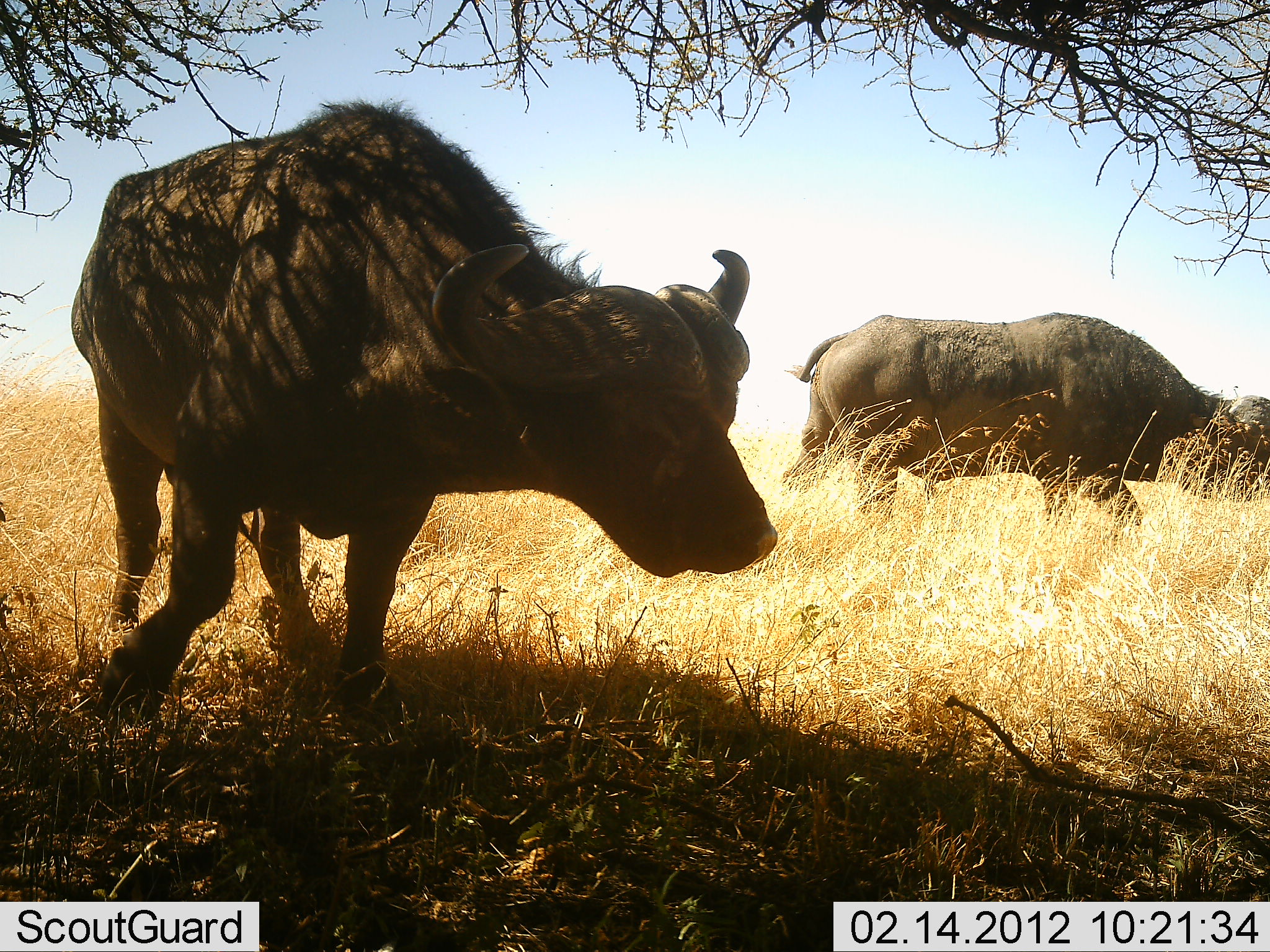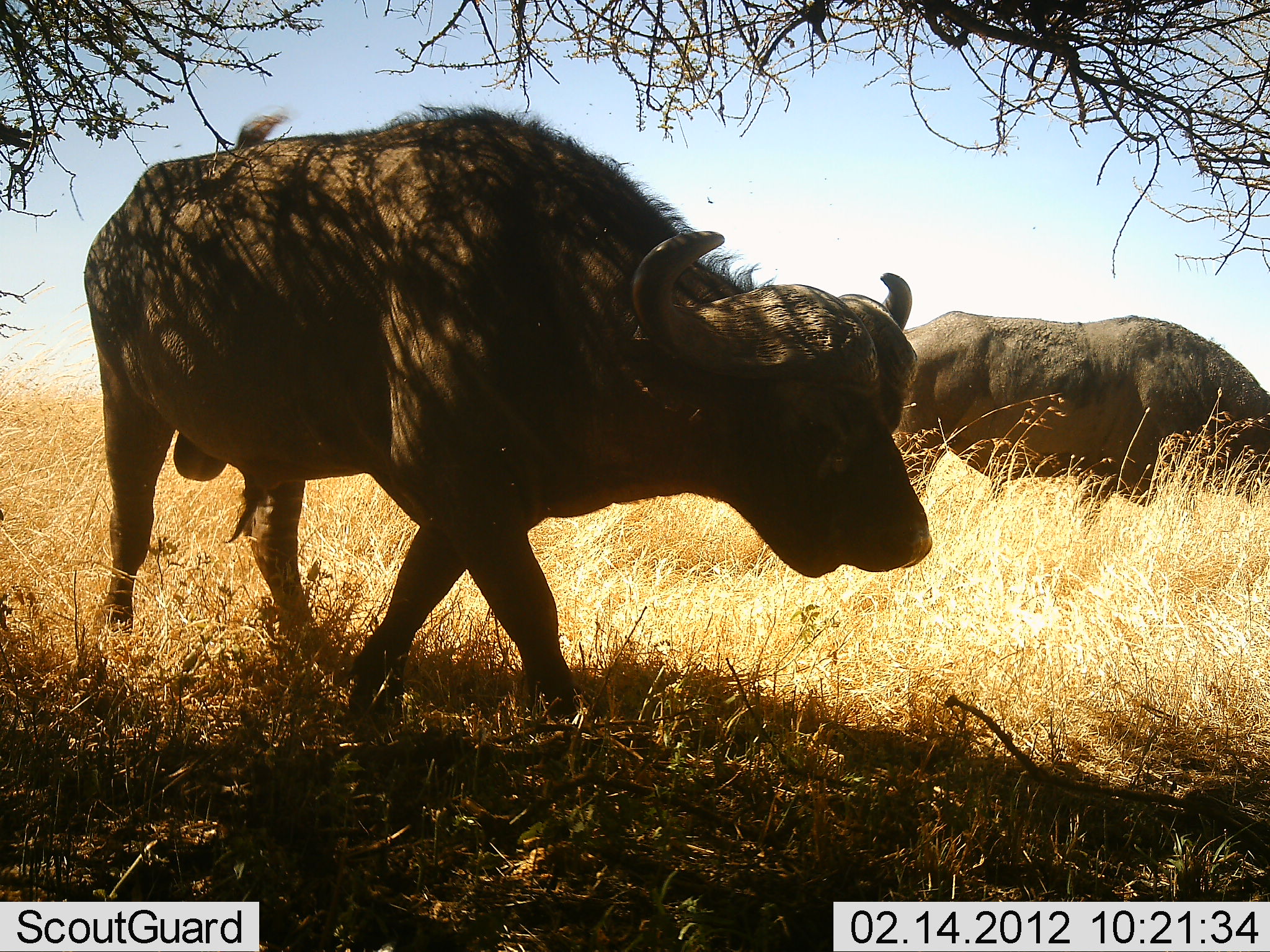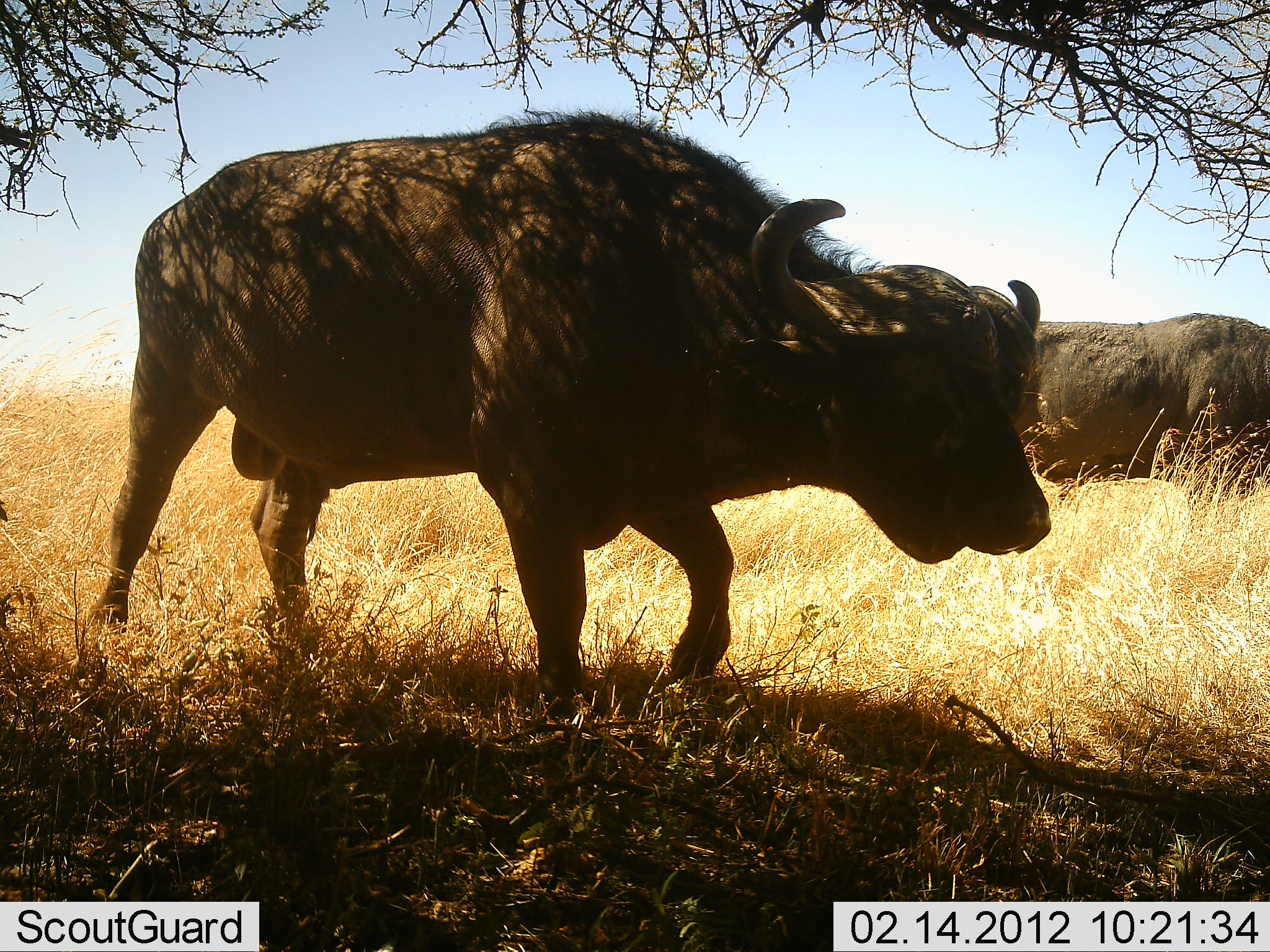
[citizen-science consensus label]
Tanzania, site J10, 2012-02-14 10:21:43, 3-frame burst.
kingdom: Animalia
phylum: Chordata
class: Mammalia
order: Artiodactyla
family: Bovidae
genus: Syncerus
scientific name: Syncerus caffer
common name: cape buffalo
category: buffalo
Buffalo (cape buffalo) (Syncerus caffer), count 2. Behavior (volunteer vote fractions): standing 11%, resting 0%, moving 95%, interacting 0%. Young present (vote fraction): 0%. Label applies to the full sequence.